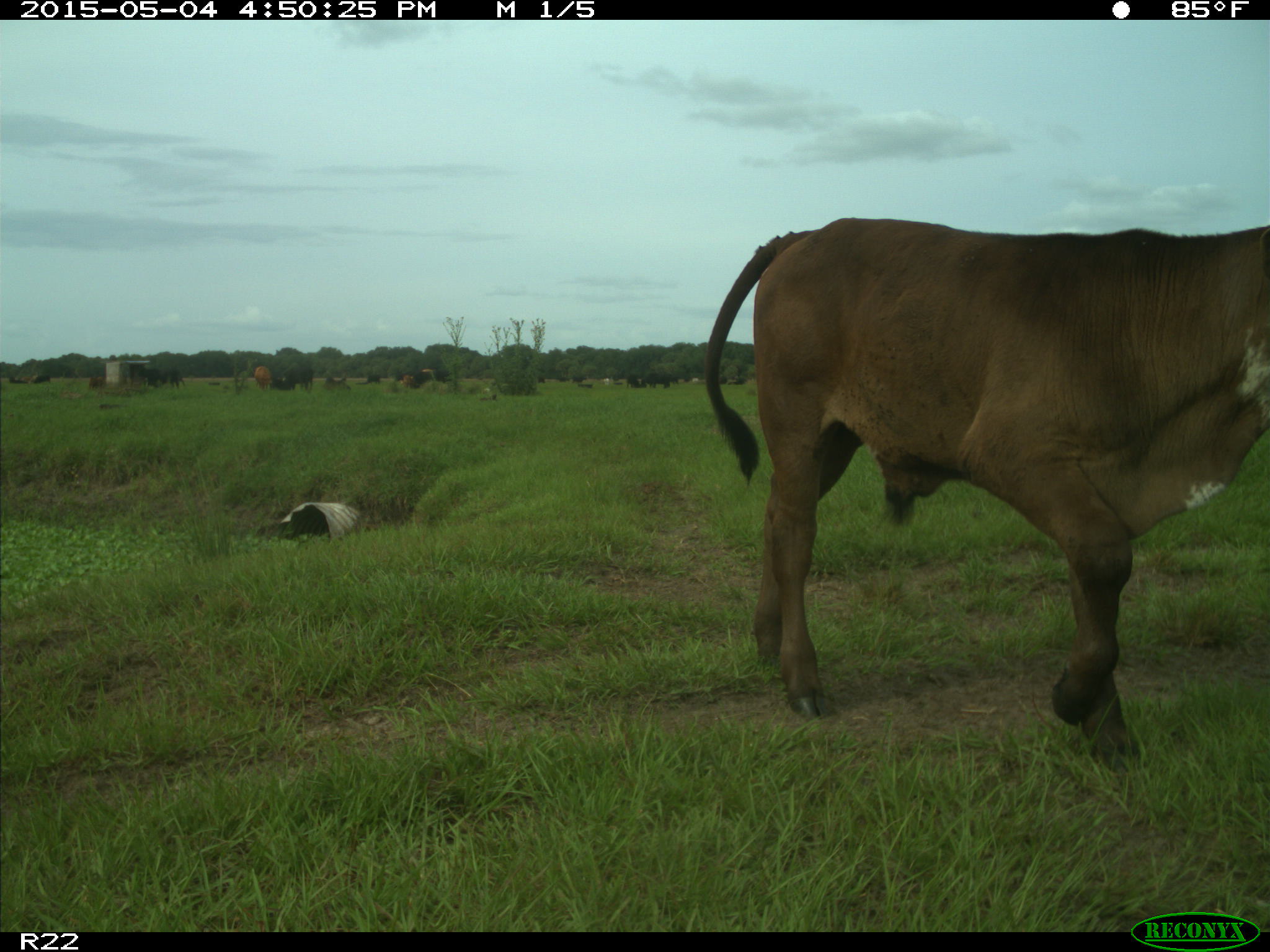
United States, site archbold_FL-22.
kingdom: Animalia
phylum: Chordata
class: Mammalia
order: Artiodactyla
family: Bovidae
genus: Bos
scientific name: Bos taurus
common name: domestic cow